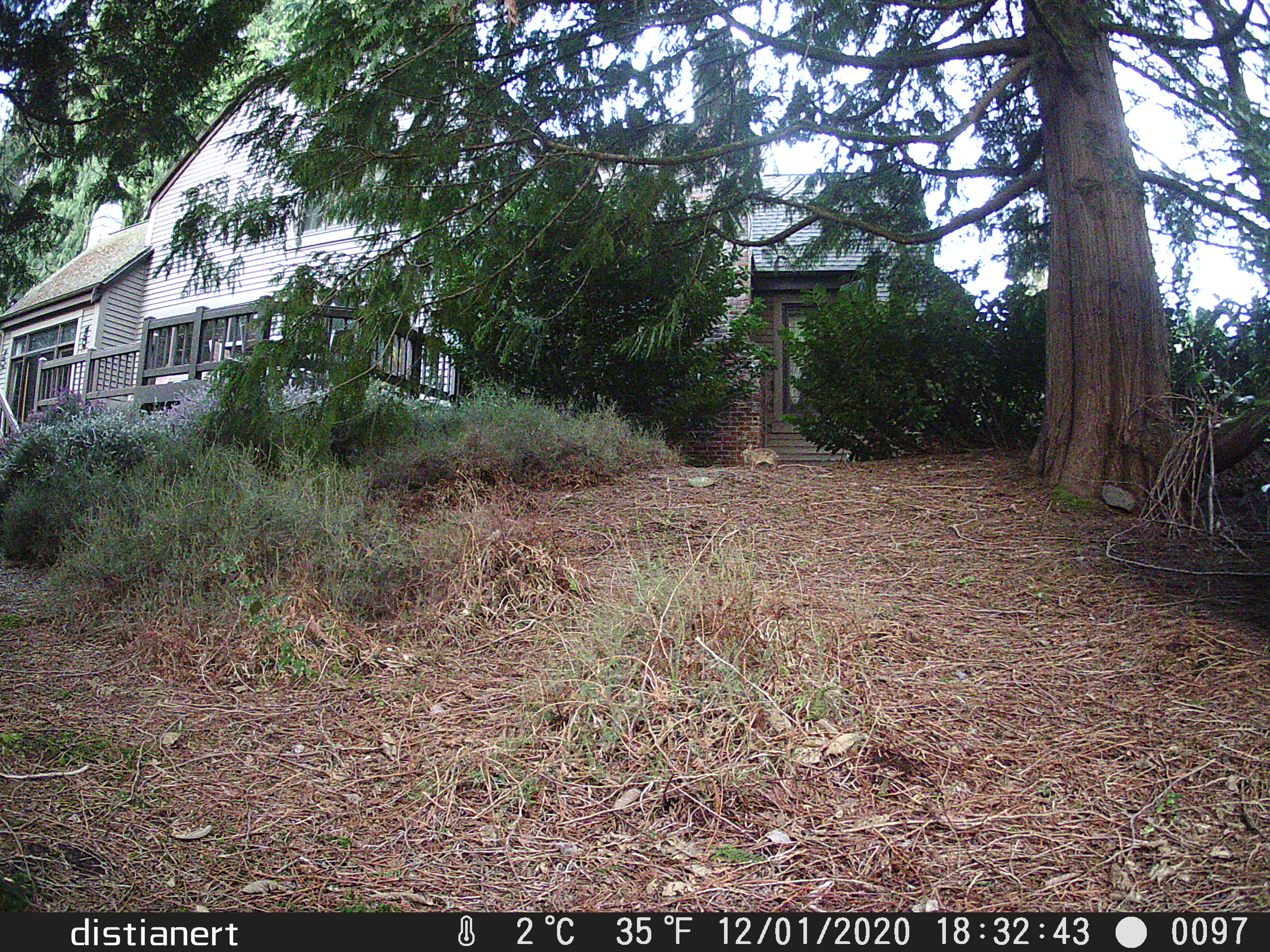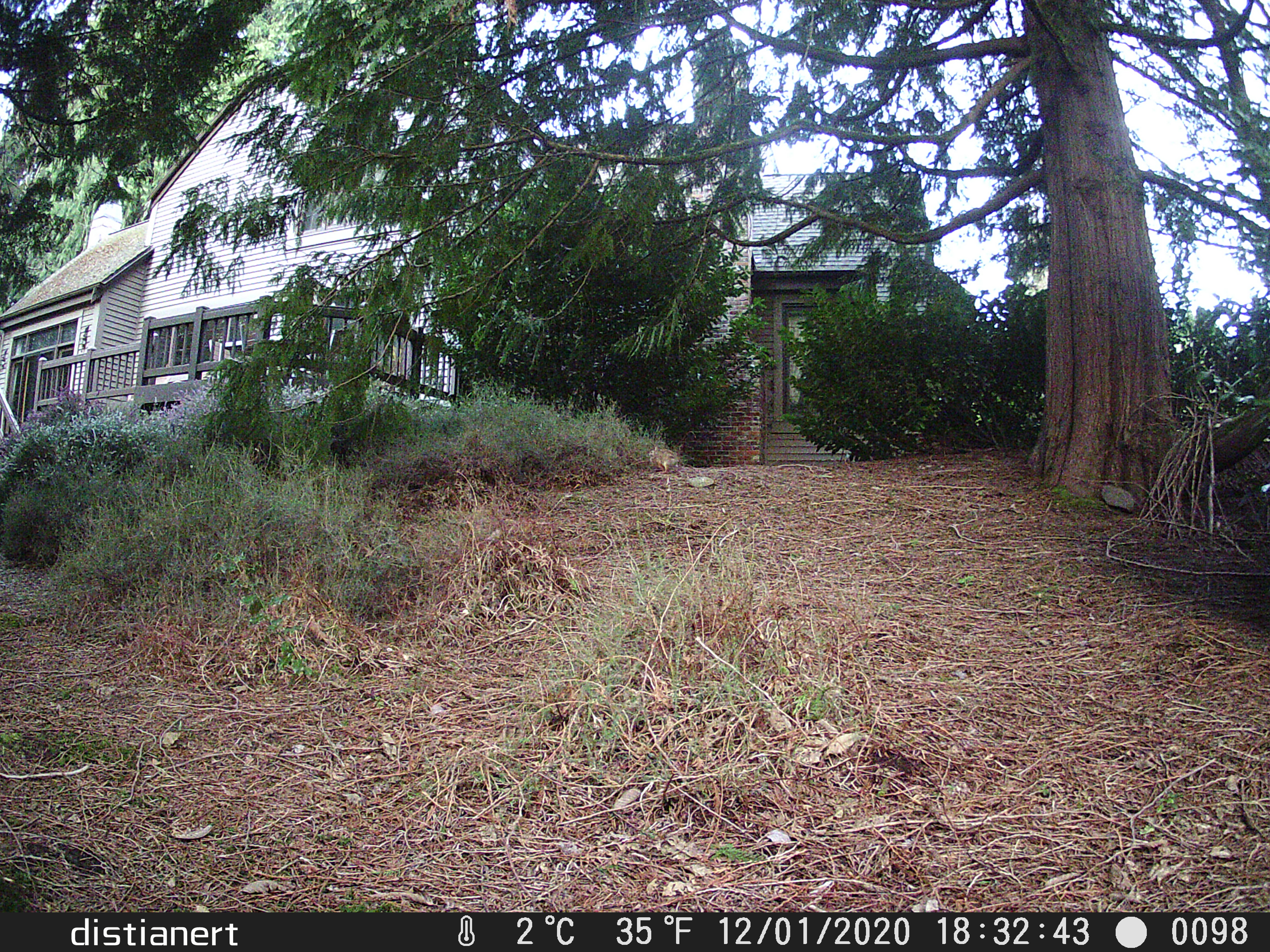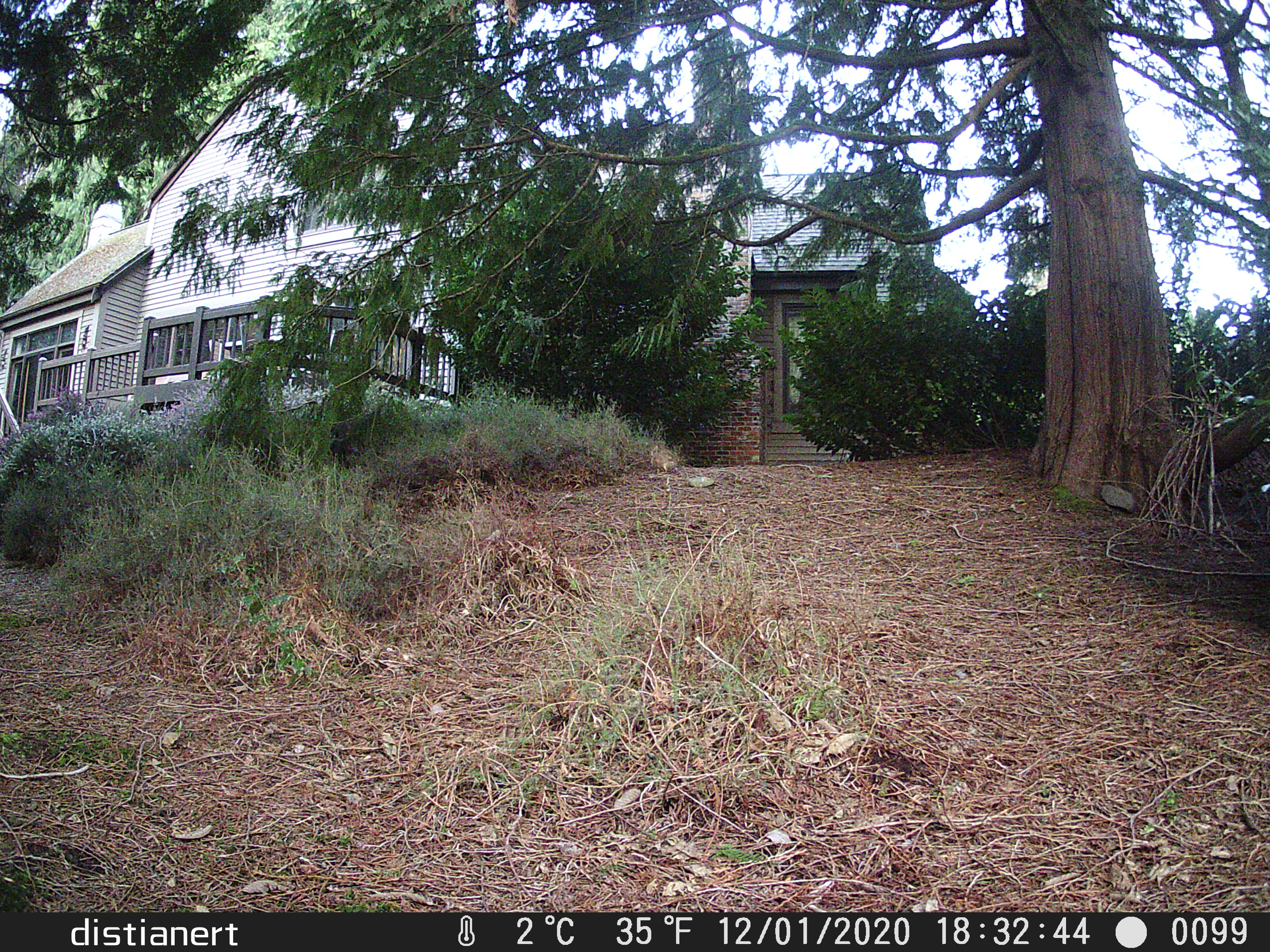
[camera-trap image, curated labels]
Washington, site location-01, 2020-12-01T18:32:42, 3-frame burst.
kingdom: Animalia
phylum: Chordata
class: Mammalia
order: Lagomorpha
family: Leporidae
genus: Sylvilagus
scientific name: Sylvilagus floridanus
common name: eastern cottontail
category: rabbit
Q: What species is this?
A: Rabbit (eastern cottontail) (Sylvilagus floridanus).